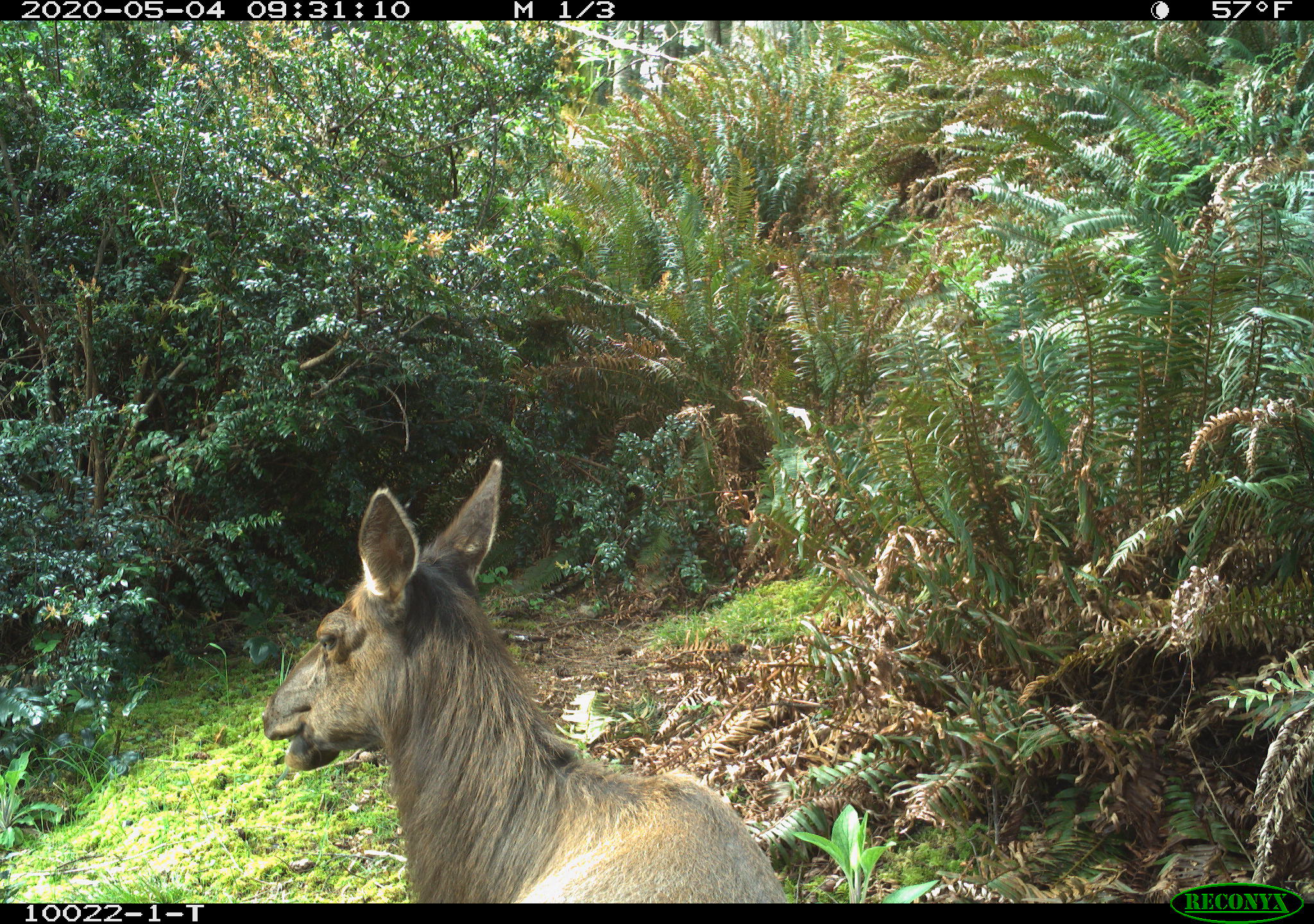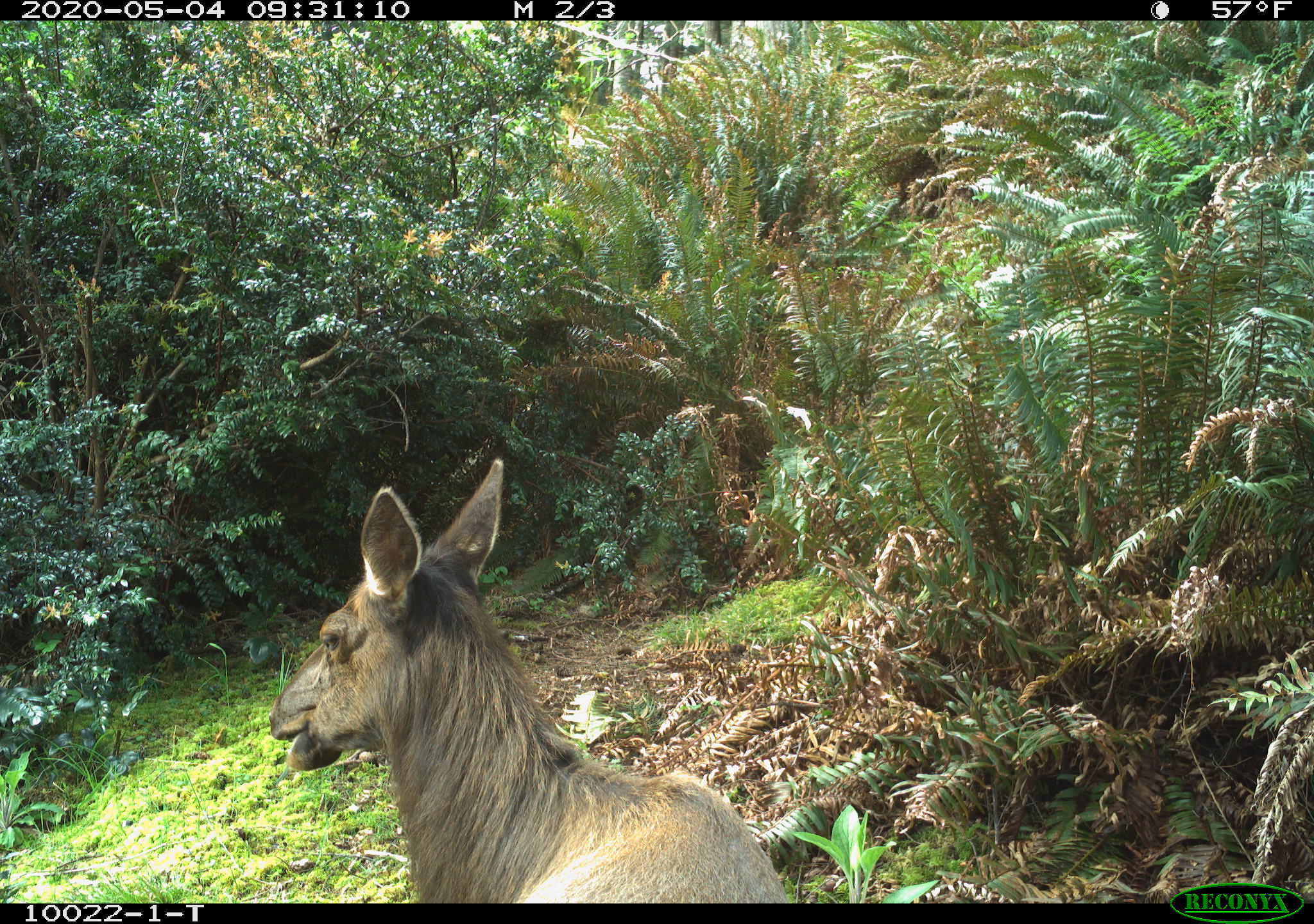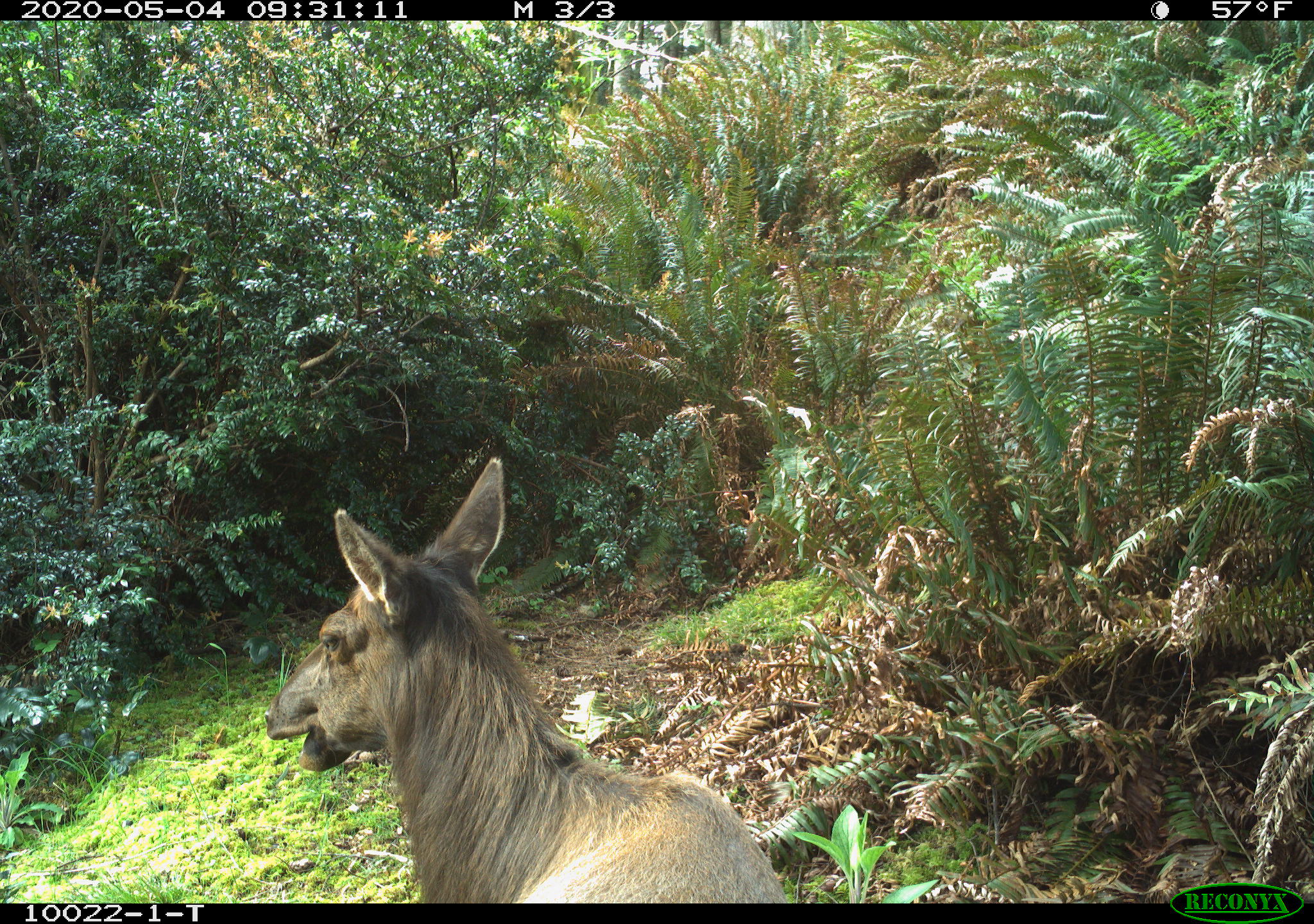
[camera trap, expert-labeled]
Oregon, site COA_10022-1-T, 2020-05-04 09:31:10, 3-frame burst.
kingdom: Animalia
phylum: Chordata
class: Mammalia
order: Artiodactyla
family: Cervidae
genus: Cervus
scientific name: Cervus canadensis roosevelti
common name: roosevelt elk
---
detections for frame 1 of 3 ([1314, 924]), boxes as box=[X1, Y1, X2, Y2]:
roosevelt elk: box=[255, 450, 792, 897]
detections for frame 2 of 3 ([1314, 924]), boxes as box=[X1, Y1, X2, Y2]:
roosevelt elk: box=[266, 450, 792, 895]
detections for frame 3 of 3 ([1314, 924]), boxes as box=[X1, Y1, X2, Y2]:
roosevelt elk: box=[259, 448, 796, 895]